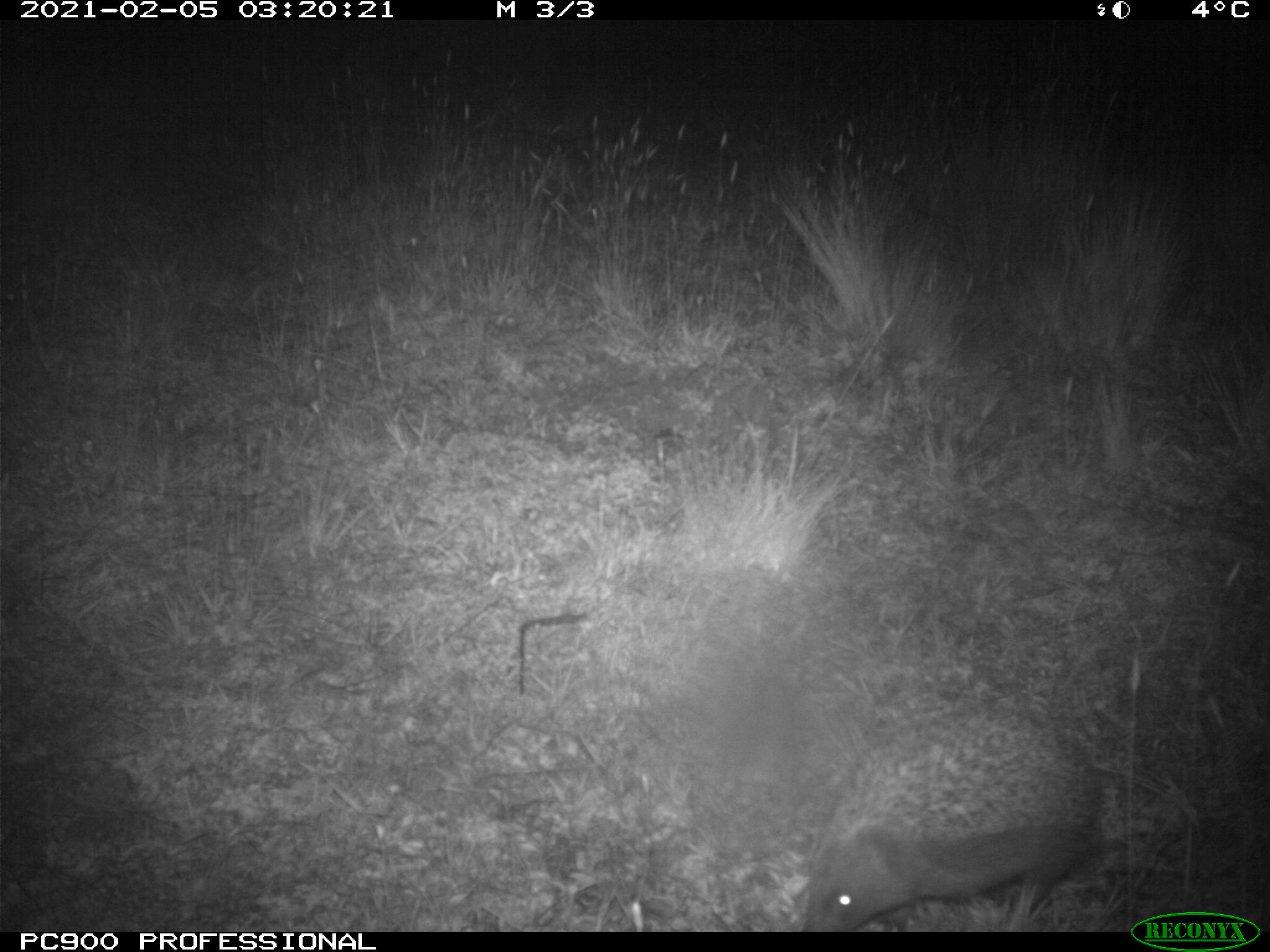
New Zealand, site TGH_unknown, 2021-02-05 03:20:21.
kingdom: Animalia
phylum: Chordata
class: Mammalia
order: Eulipotyphla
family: Erinaceidae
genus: Erinaceus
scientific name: Erinaceus europaeus europaeus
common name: european hedgehog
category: hedgehog